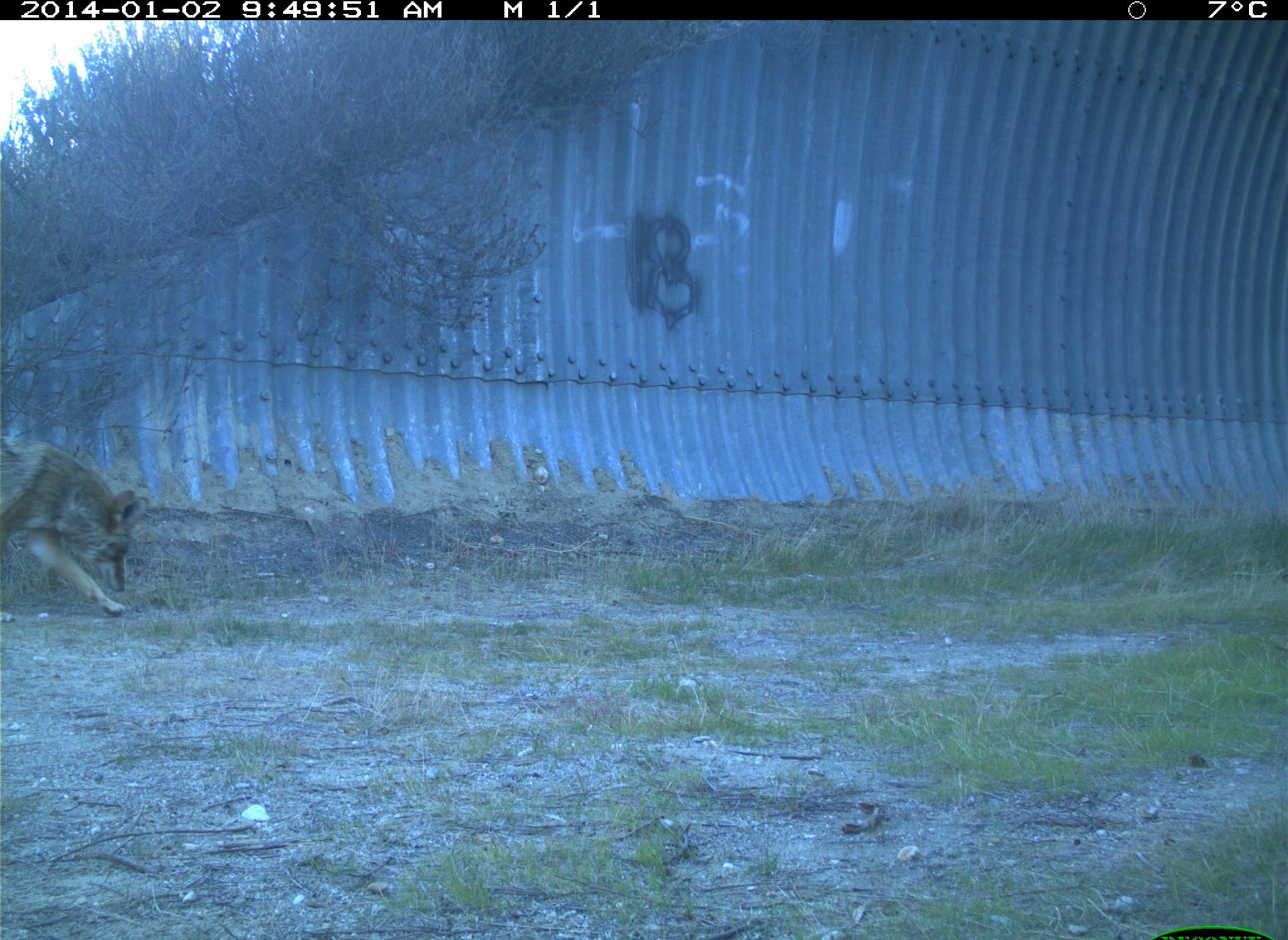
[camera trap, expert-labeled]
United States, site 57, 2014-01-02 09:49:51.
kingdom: Animalia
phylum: Chordata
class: Mammalia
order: Carnivora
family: Canidae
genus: Canis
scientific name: Canis latrans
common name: coyote